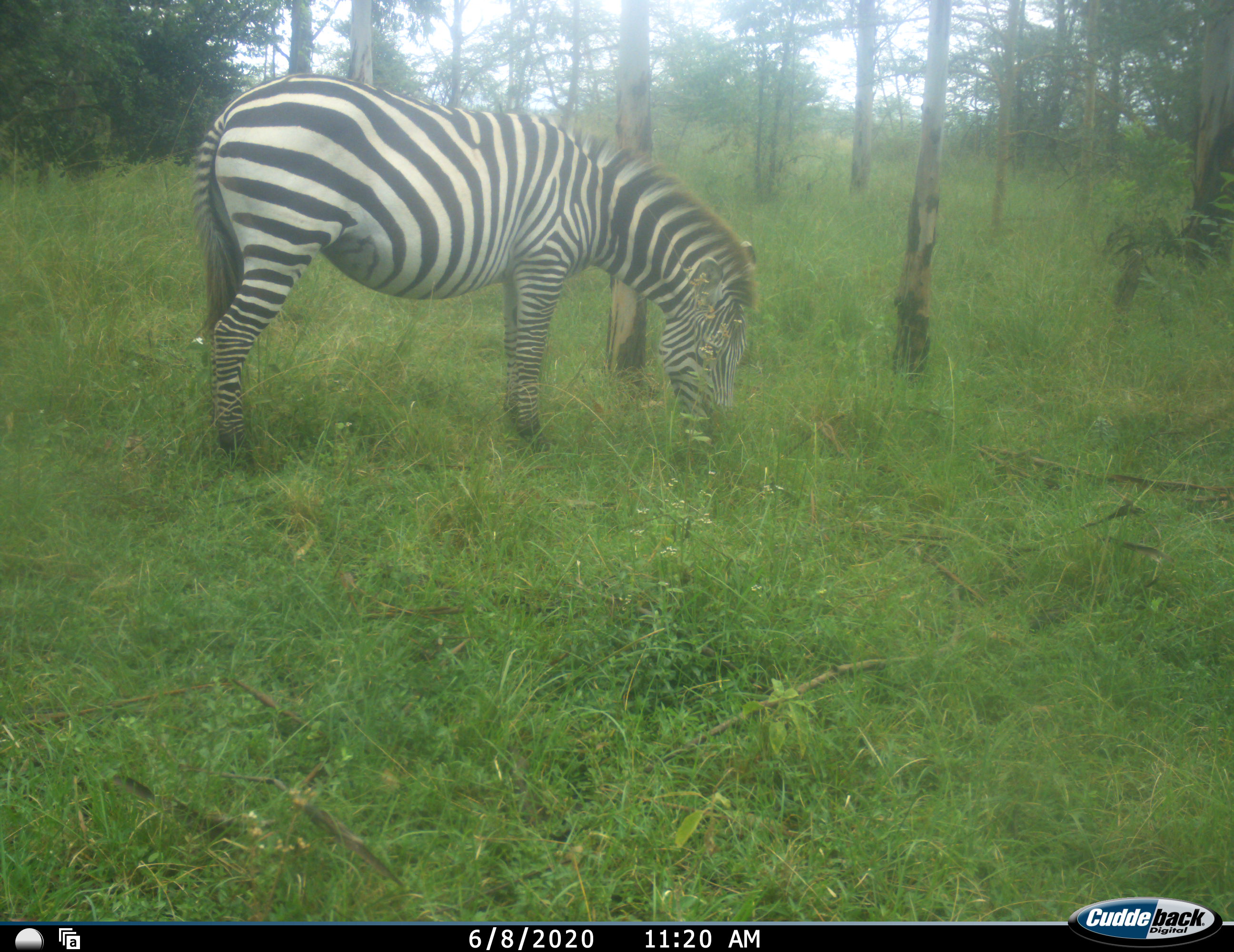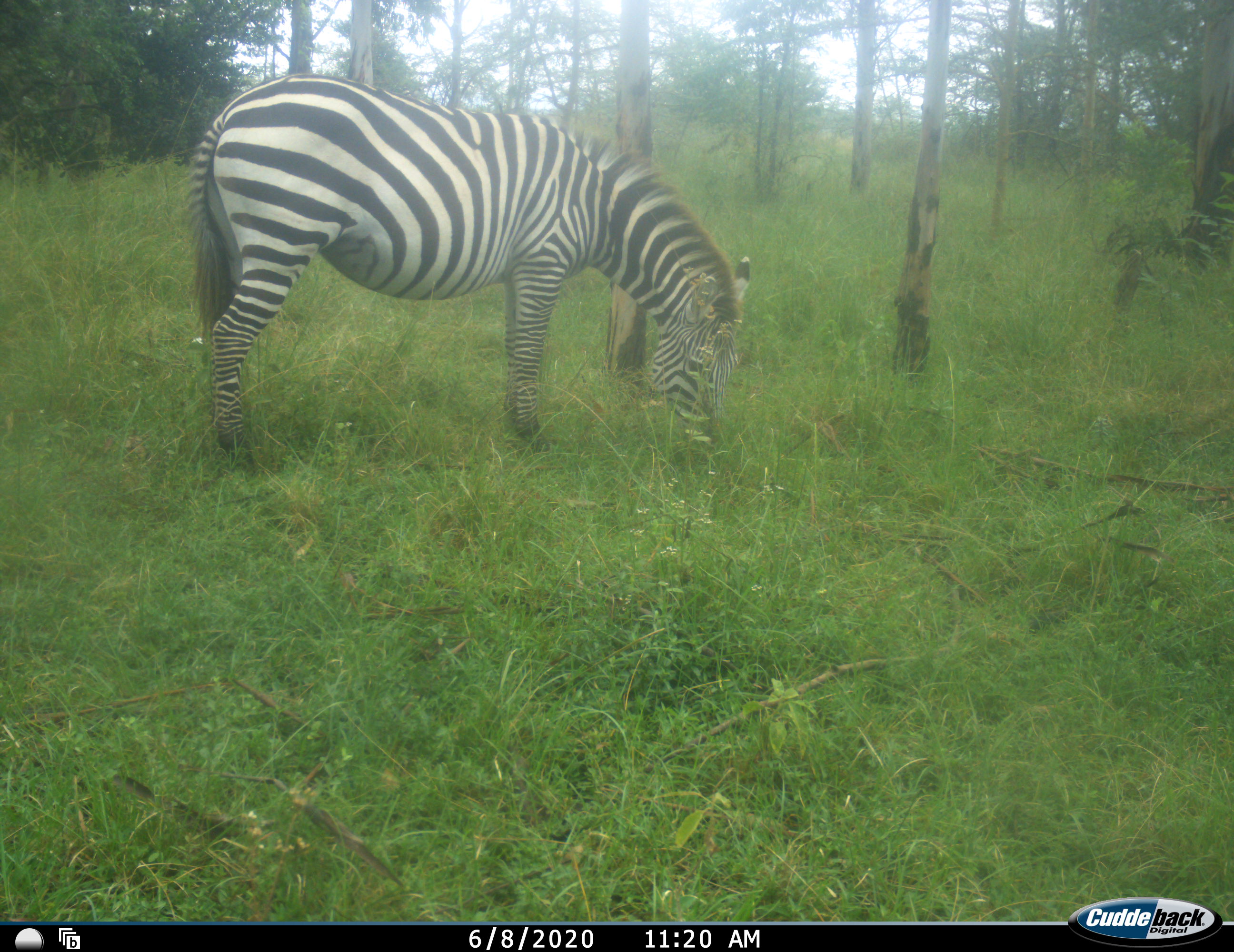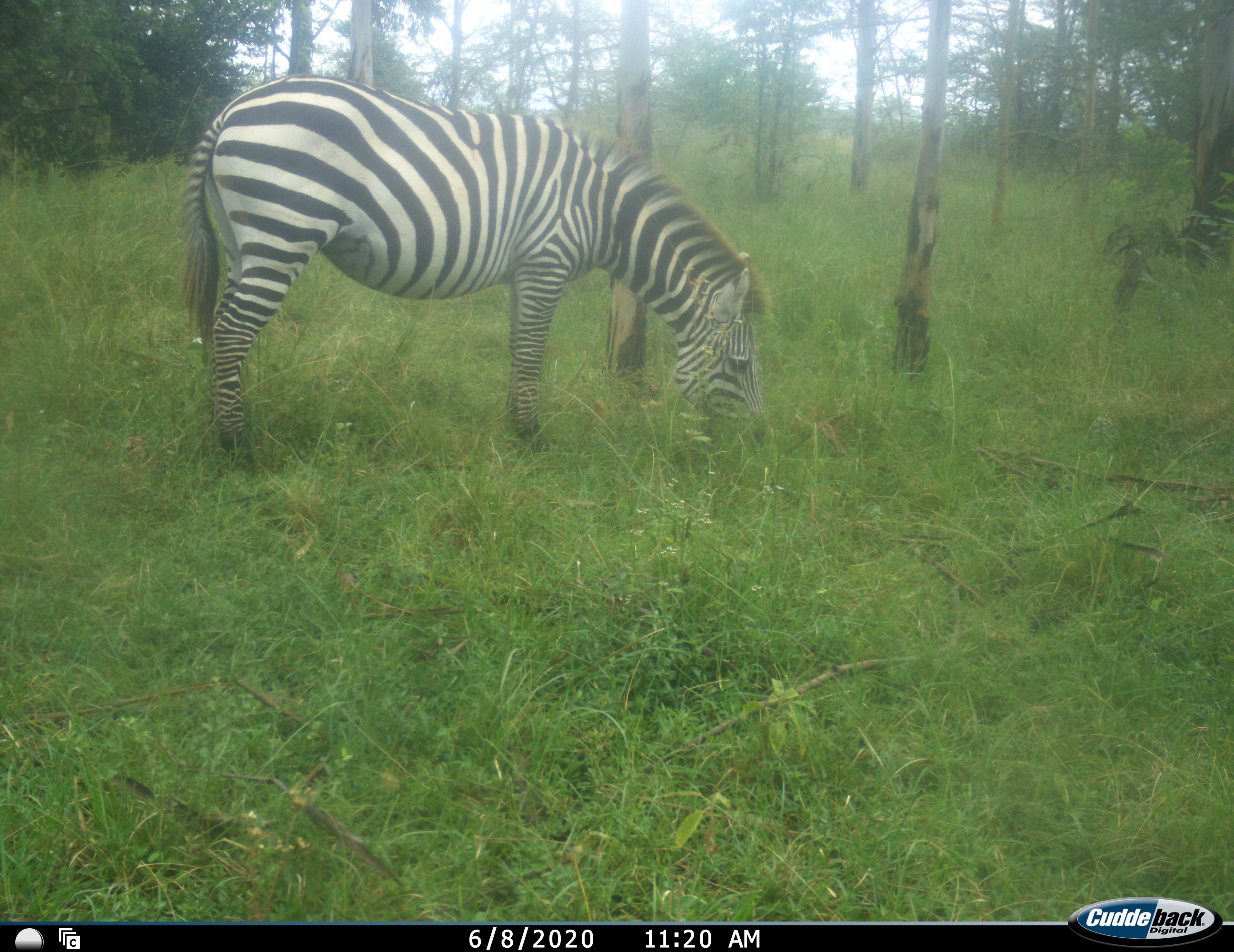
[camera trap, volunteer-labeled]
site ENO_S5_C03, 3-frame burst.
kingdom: Animalia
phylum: Chordata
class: Mammalia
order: Perissodactyla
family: Equidae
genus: Equus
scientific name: Equus quagga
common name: plains zebra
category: zebraplains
Zebraplains (plains zebra) (Equus quagga), count 1. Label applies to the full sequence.